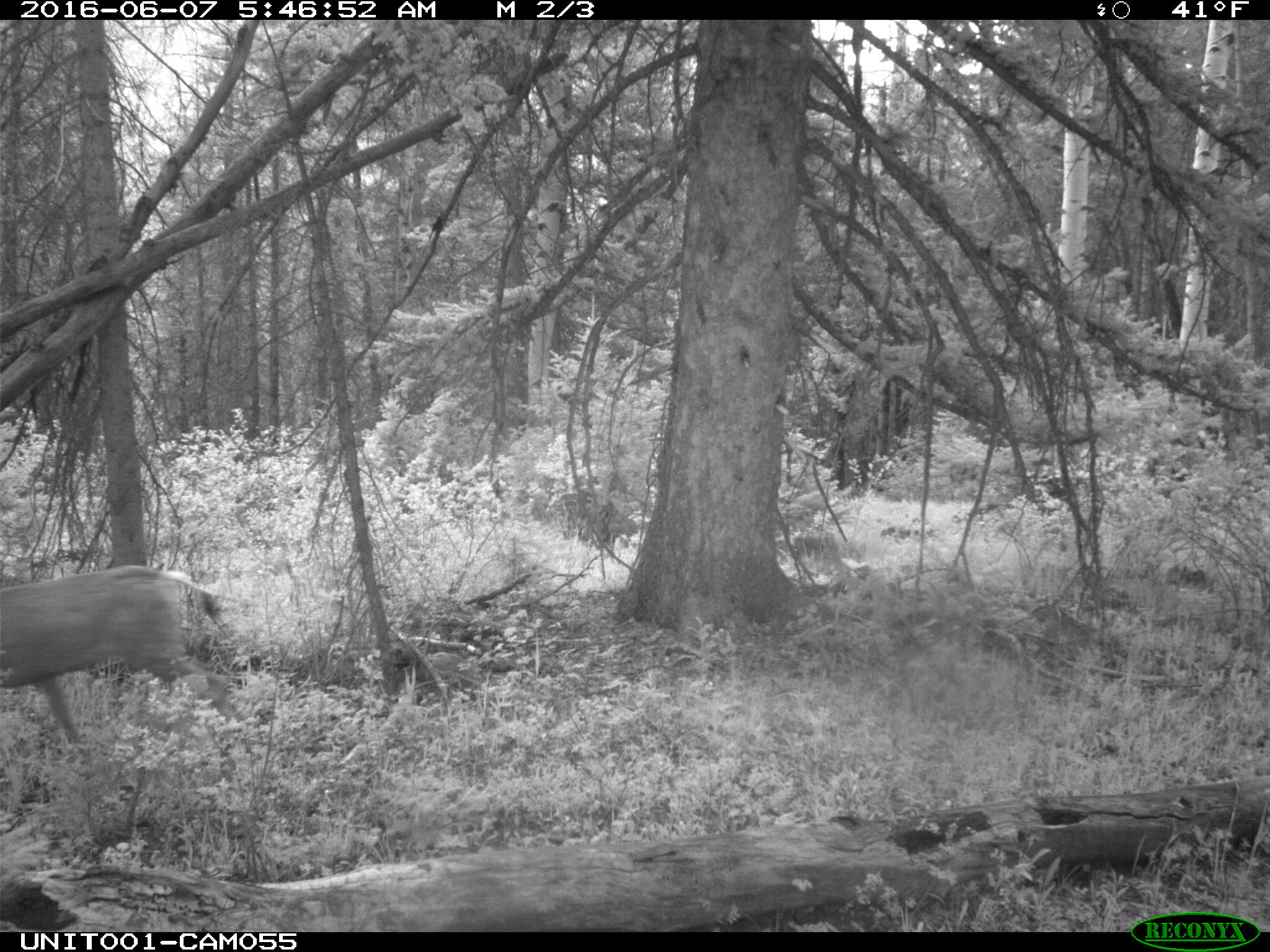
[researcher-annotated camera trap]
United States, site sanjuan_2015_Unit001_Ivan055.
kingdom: Animalia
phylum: Chordata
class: Mammalia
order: Artiodactyla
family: Cervidae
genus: Odocoileus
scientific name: Odocoileus hemionus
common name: mule deer